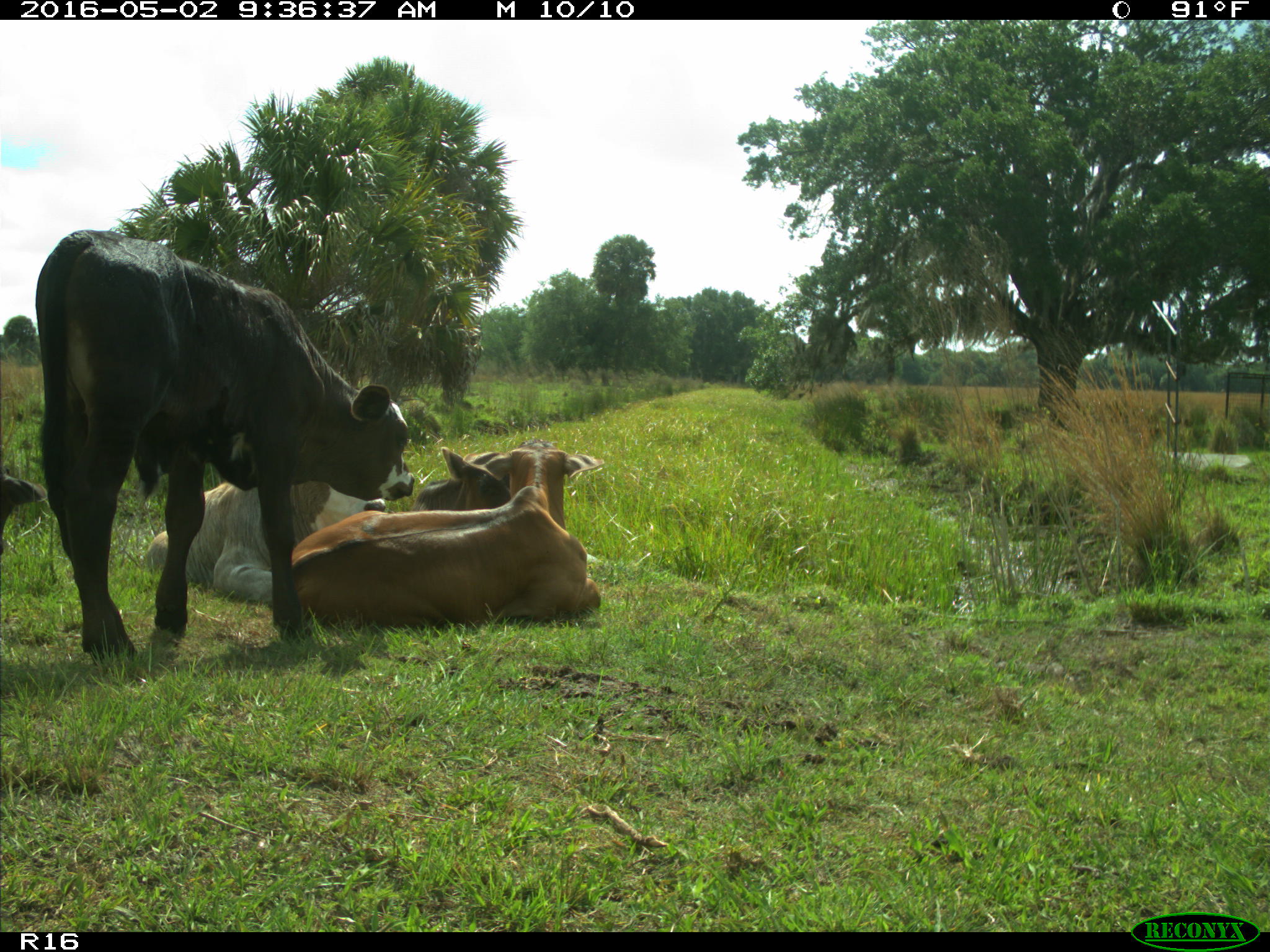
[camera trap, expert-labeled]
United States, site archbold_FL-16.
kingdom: Animalia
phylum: Chordata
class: Mammalia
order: Artiodactyla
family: Bovidae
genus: Bos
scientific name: Bos taurus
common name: domestic cow